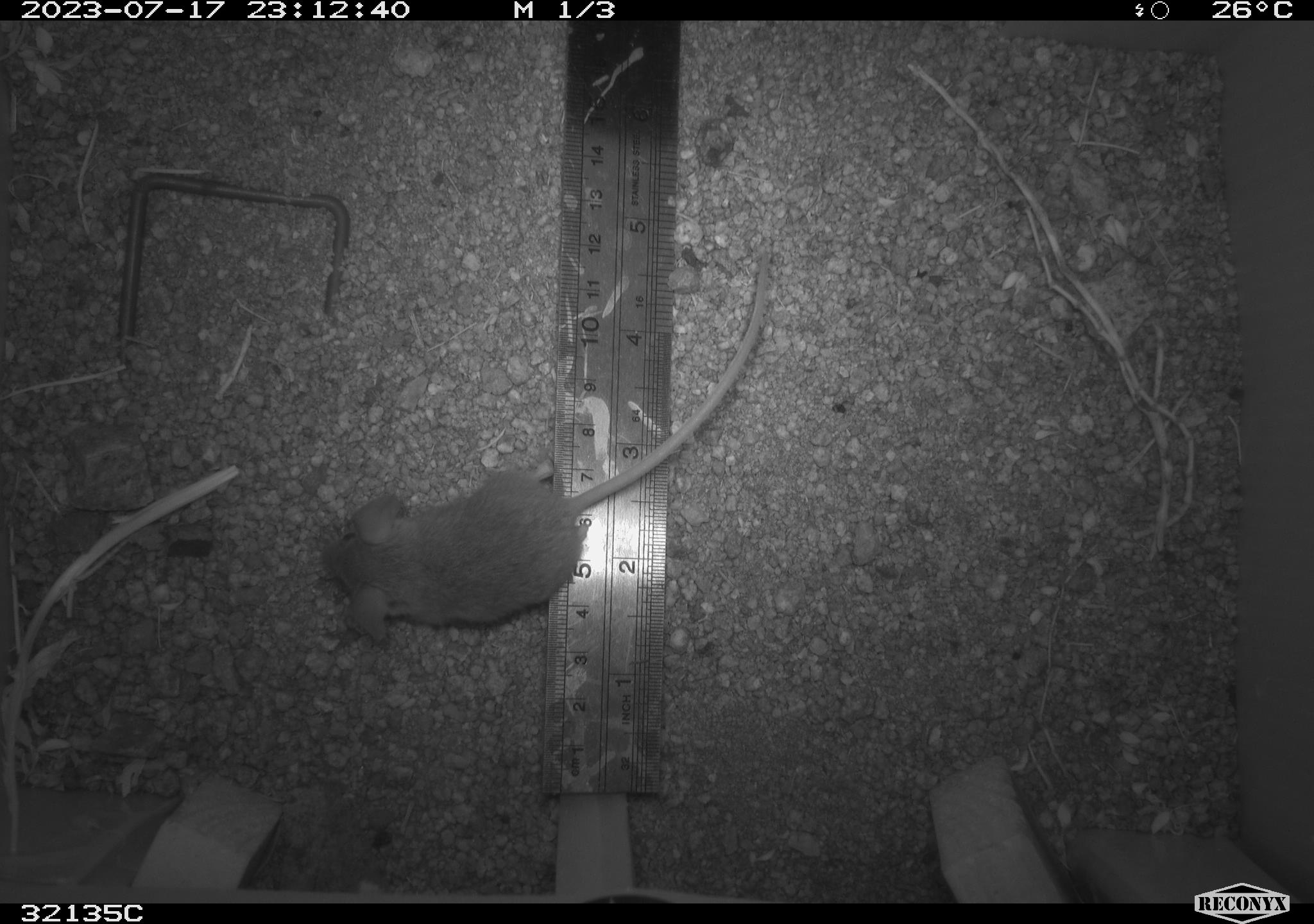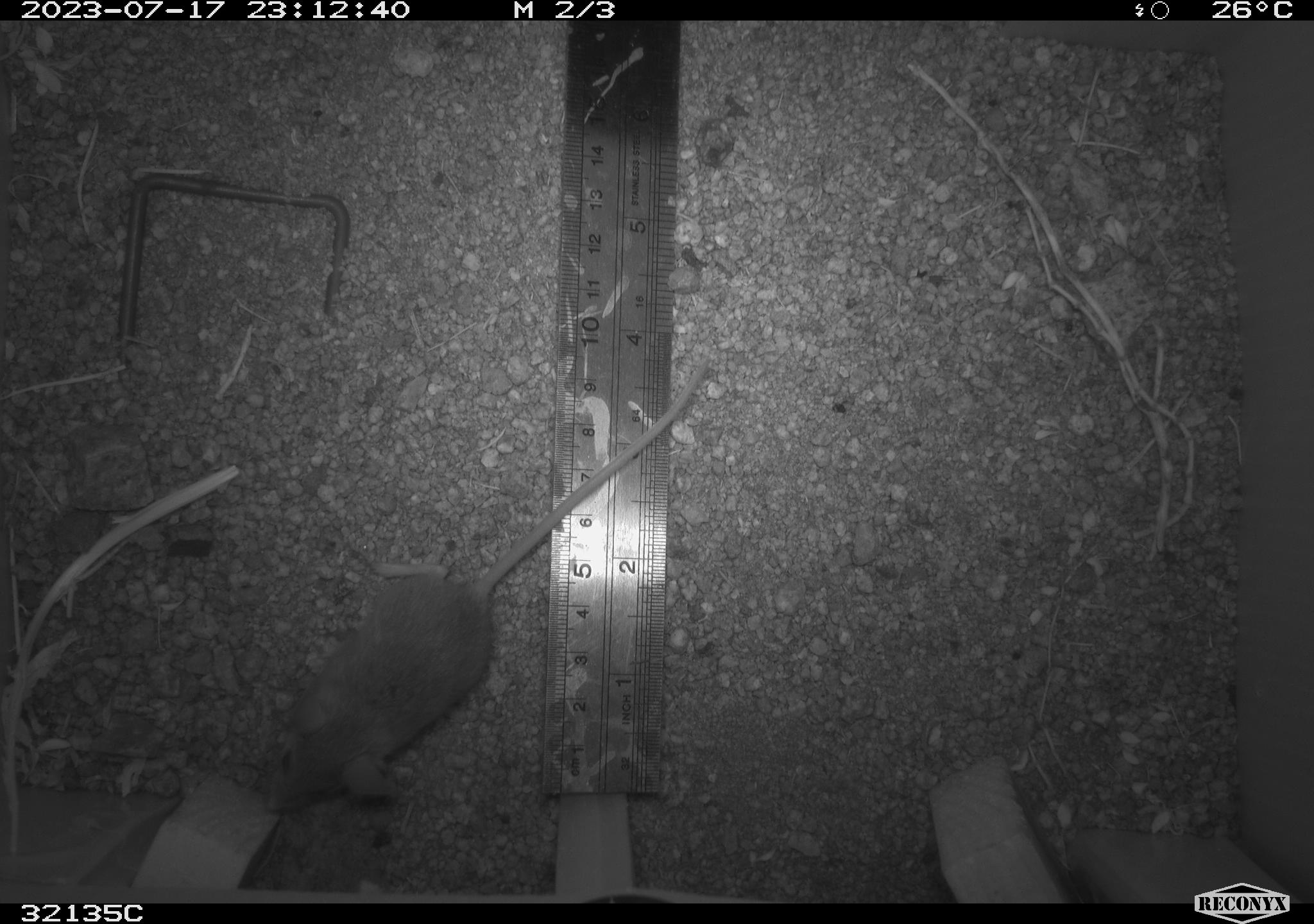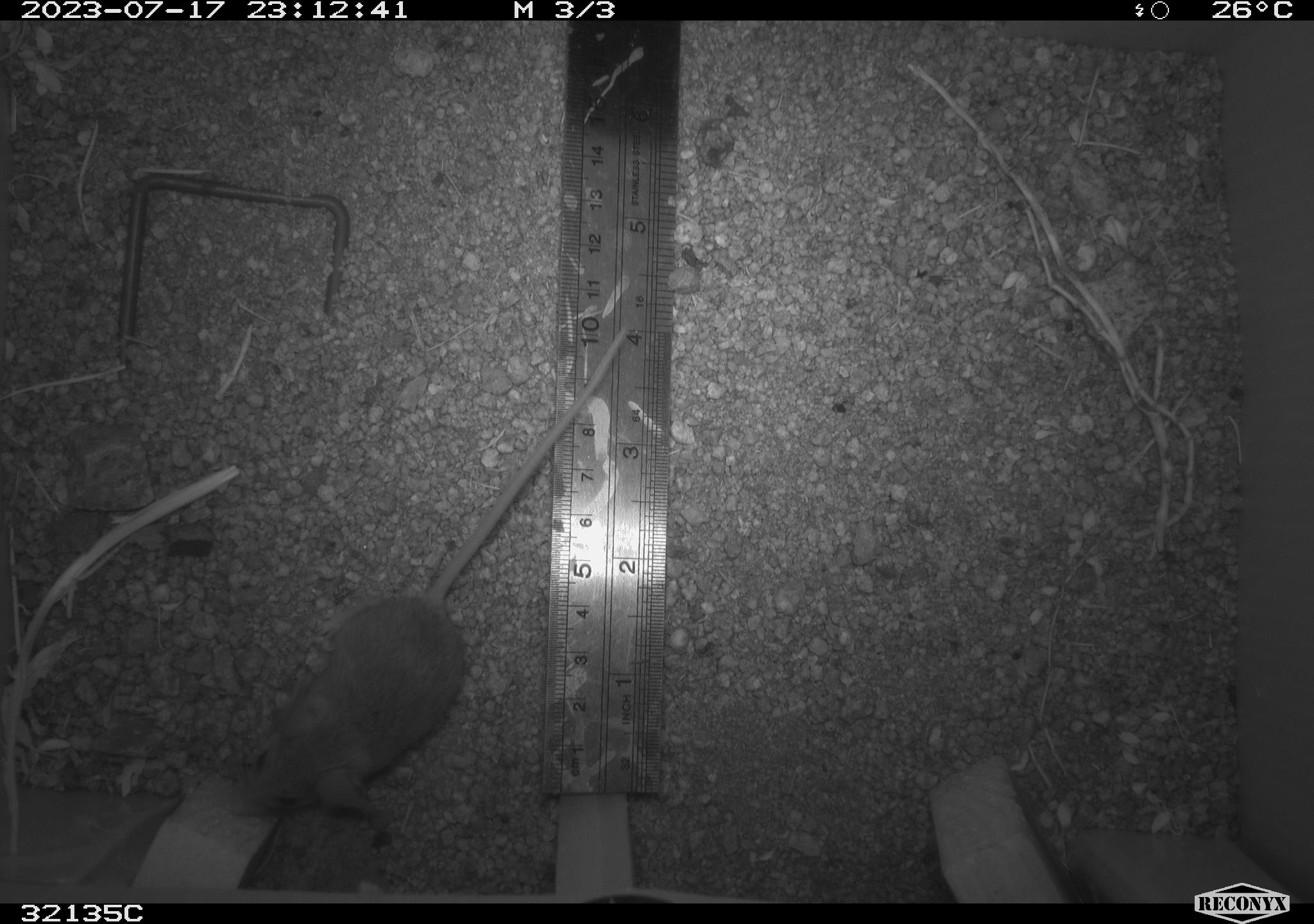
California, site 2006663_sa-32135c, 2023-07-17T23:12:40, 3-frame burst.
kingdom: Animalia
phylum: Chordata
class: Mammalia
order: Rodentia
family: Cricetidae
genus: Peromyscus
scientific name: Peromyscus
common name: deer mice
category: peromyscus species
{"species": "peromyscus species (deer mice) (Peromyscus)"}